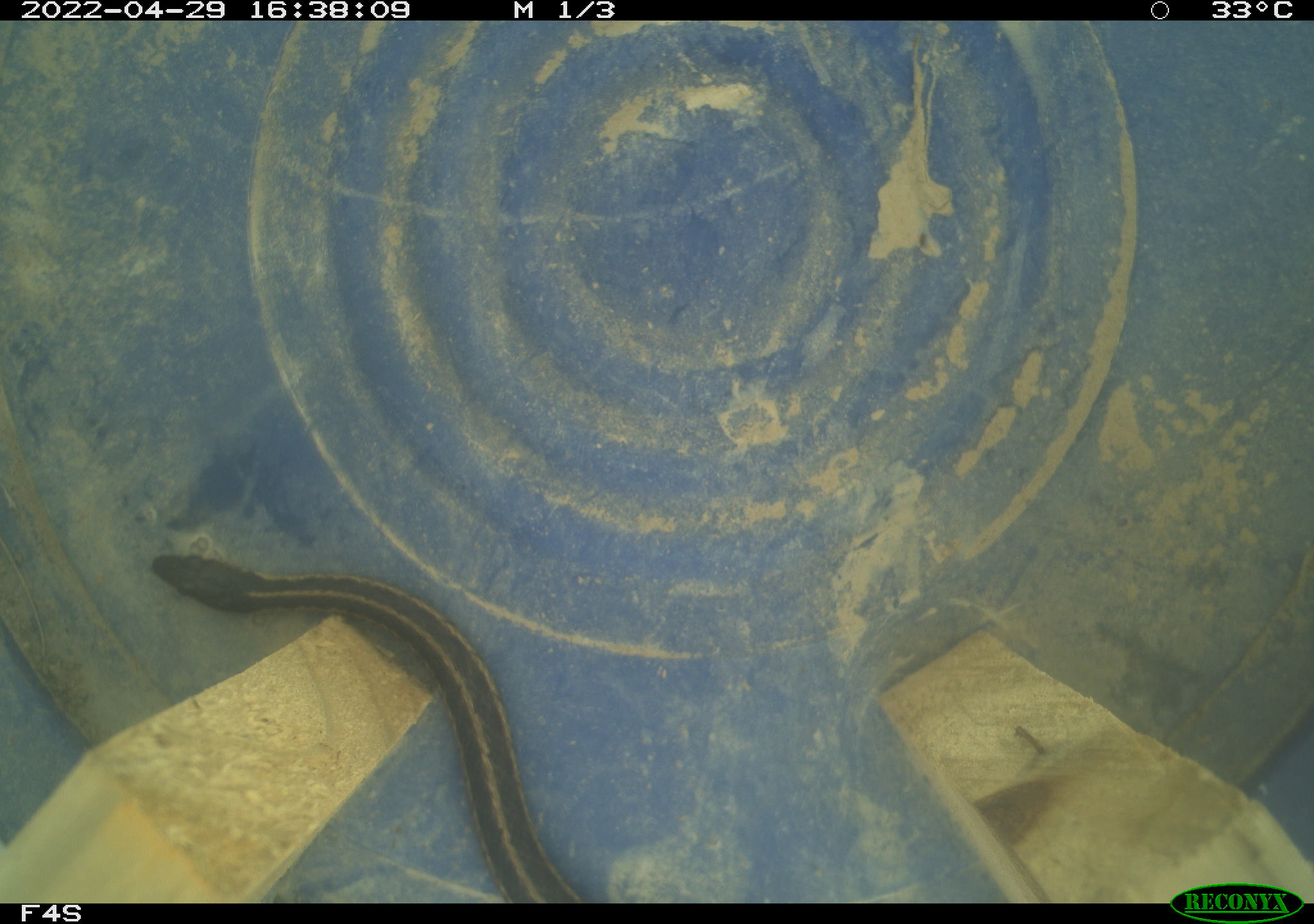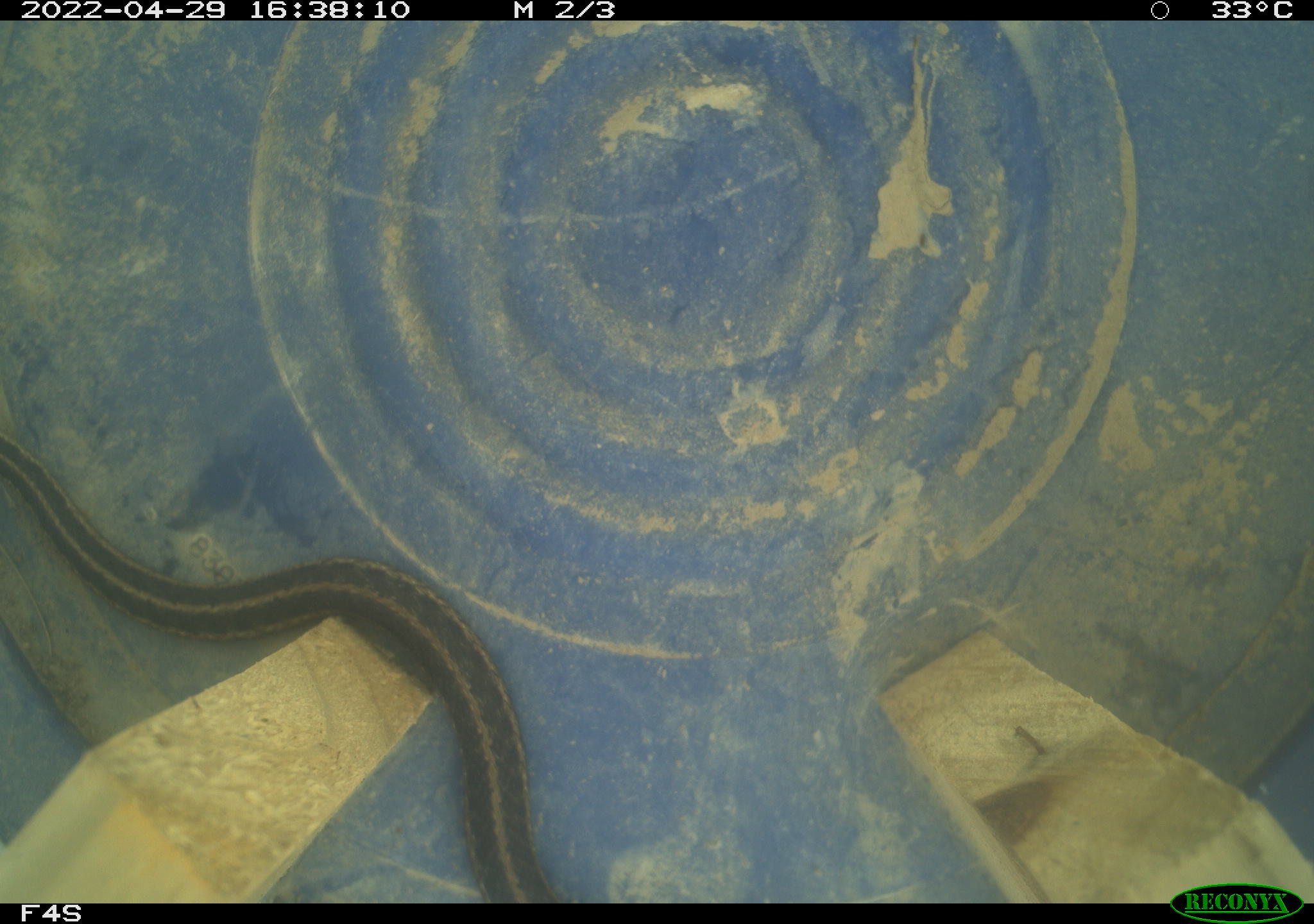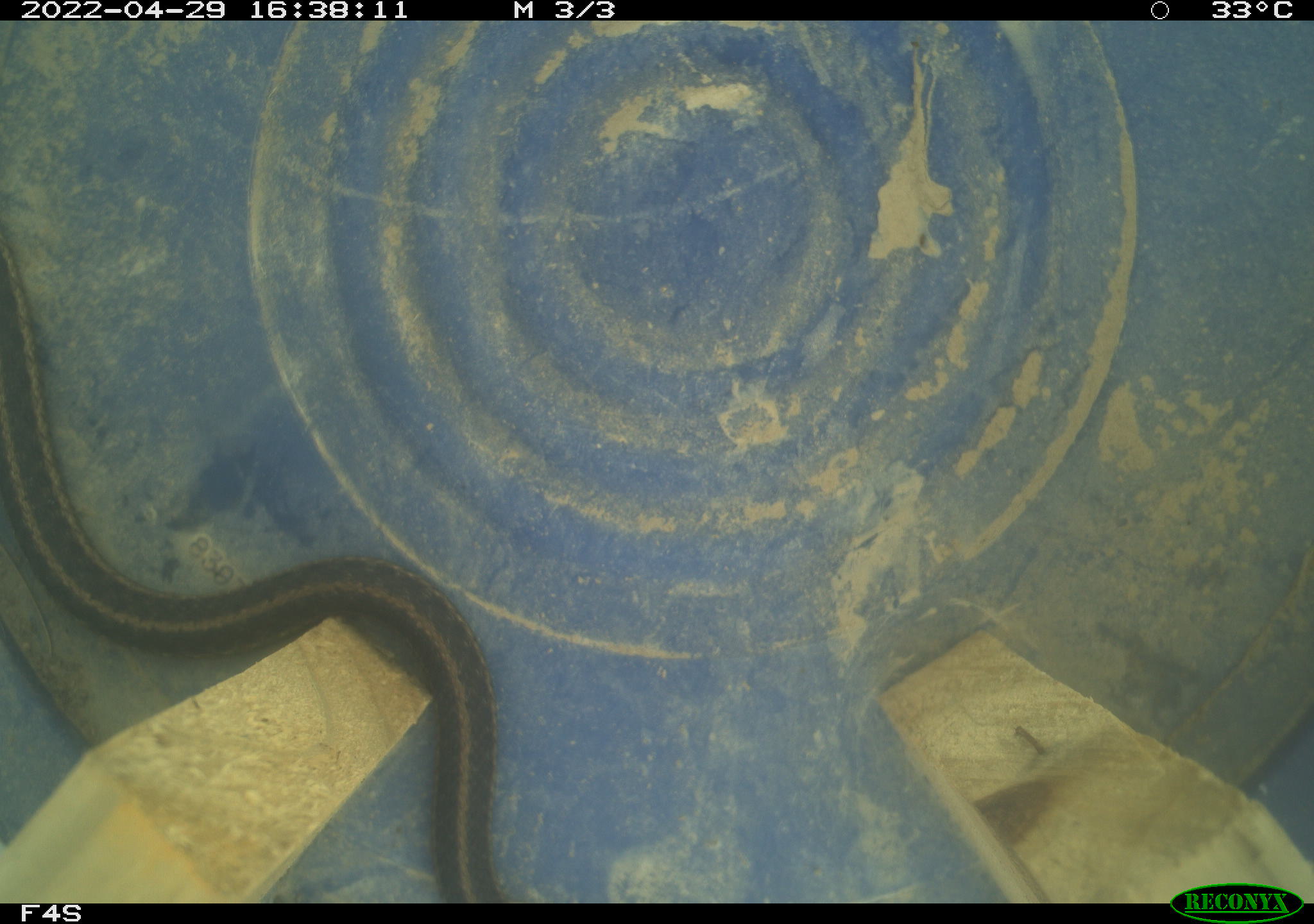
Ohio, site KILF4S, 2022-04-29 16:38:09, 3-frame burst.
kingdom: Animalia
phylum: Chordata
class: Reptilia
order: Squamata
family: Colubridae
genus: Thamnophis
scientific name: Thamnophis sirtalis sirtalis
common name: eastern gartersnake